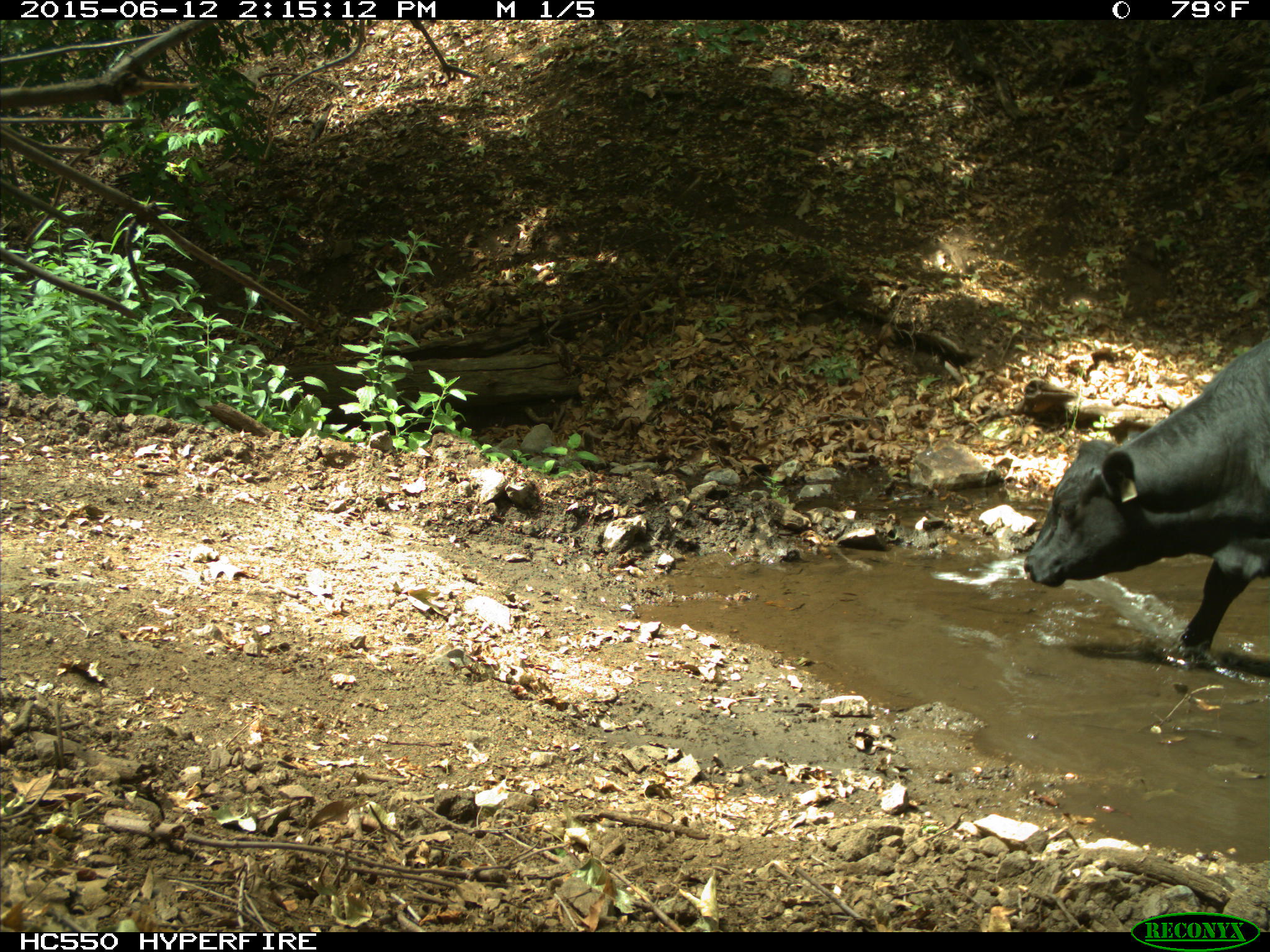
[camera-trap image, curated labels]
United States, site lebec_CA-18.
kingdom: Animalia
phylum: Chordata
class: Mammalia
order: Artiodactyla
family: Bovidae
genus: Bos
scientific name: Bos taurus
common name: domestic cow